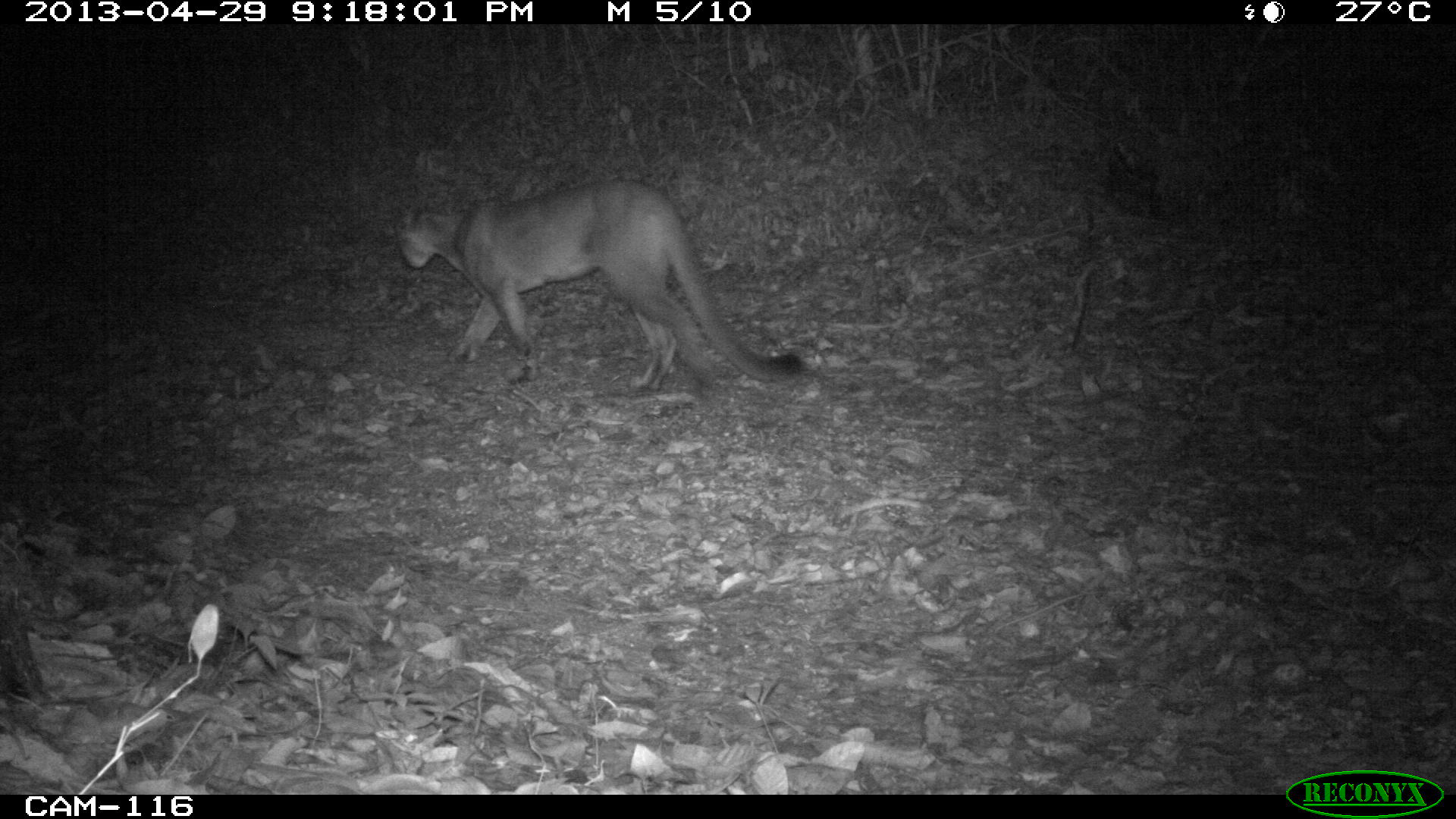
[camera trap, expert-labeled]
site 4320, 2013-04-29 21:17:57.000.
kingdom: Animalia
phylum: Chordata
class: Mammalia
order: Carnivora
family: Felidae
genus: Puma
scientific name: Puma concolor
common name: mountain lion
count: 1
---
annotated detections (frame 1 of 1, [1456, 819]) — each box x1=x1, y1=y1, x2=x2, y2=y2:
puma concolor: x1=390, y1=174, x2=802, y2=393